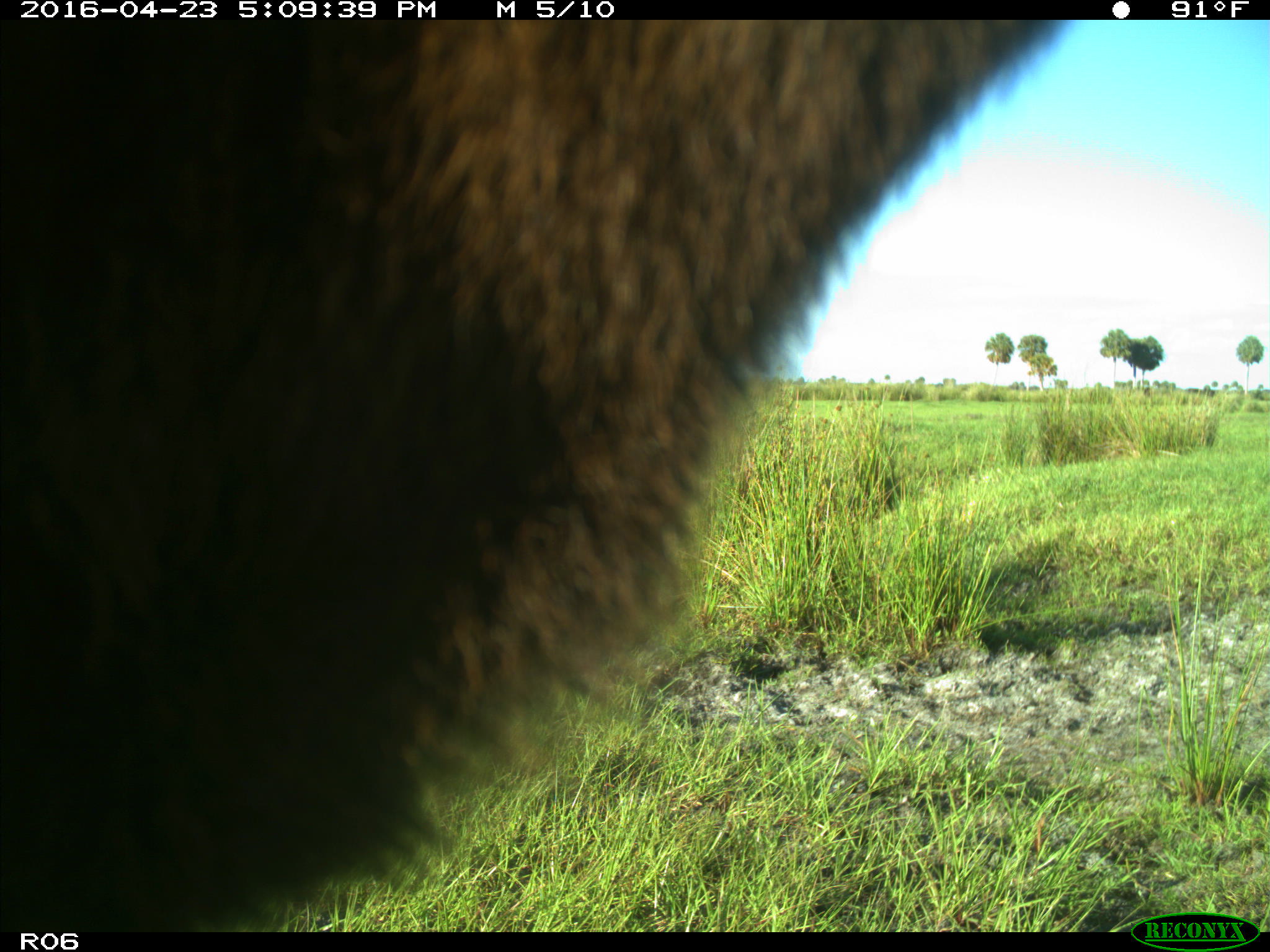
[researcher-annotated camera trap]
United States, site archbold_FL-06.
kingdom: Animalia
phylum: Chordata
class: Mammalia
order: Artiodactyla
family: Bovidae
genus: Bos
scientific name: Bos taurus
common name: domestic cow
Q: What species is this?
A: Bos taurus (domestic cow).